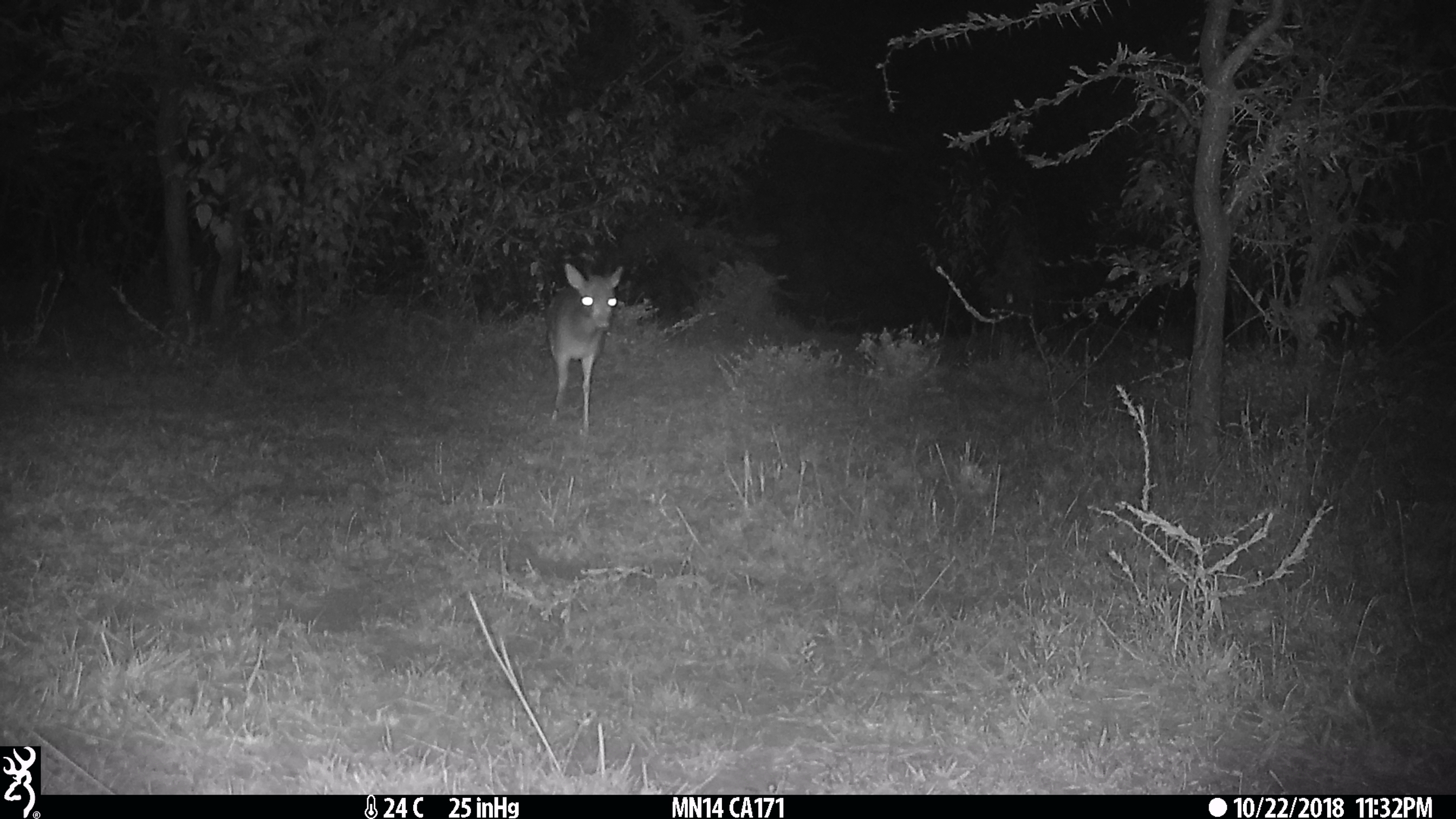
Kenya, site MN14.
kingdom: Animalia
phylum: Chordata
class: Mammalia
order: Artiodactyla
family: Bovidae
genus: Madoqua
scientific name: Madoqua kirkii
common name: kirk's dik-dik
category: dikdik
Dikdik (kirk's dik-dik) (Madoqua kirkii).